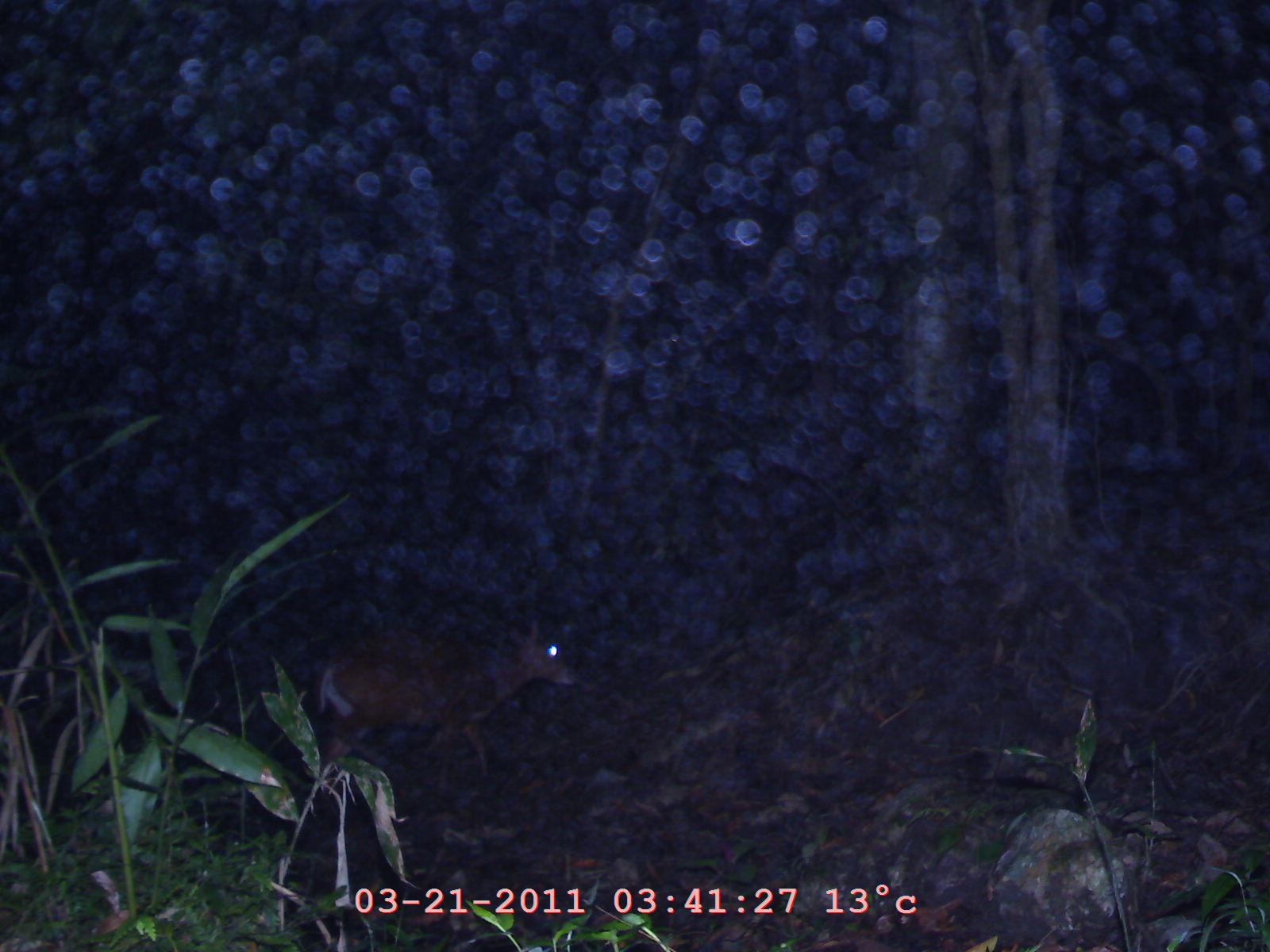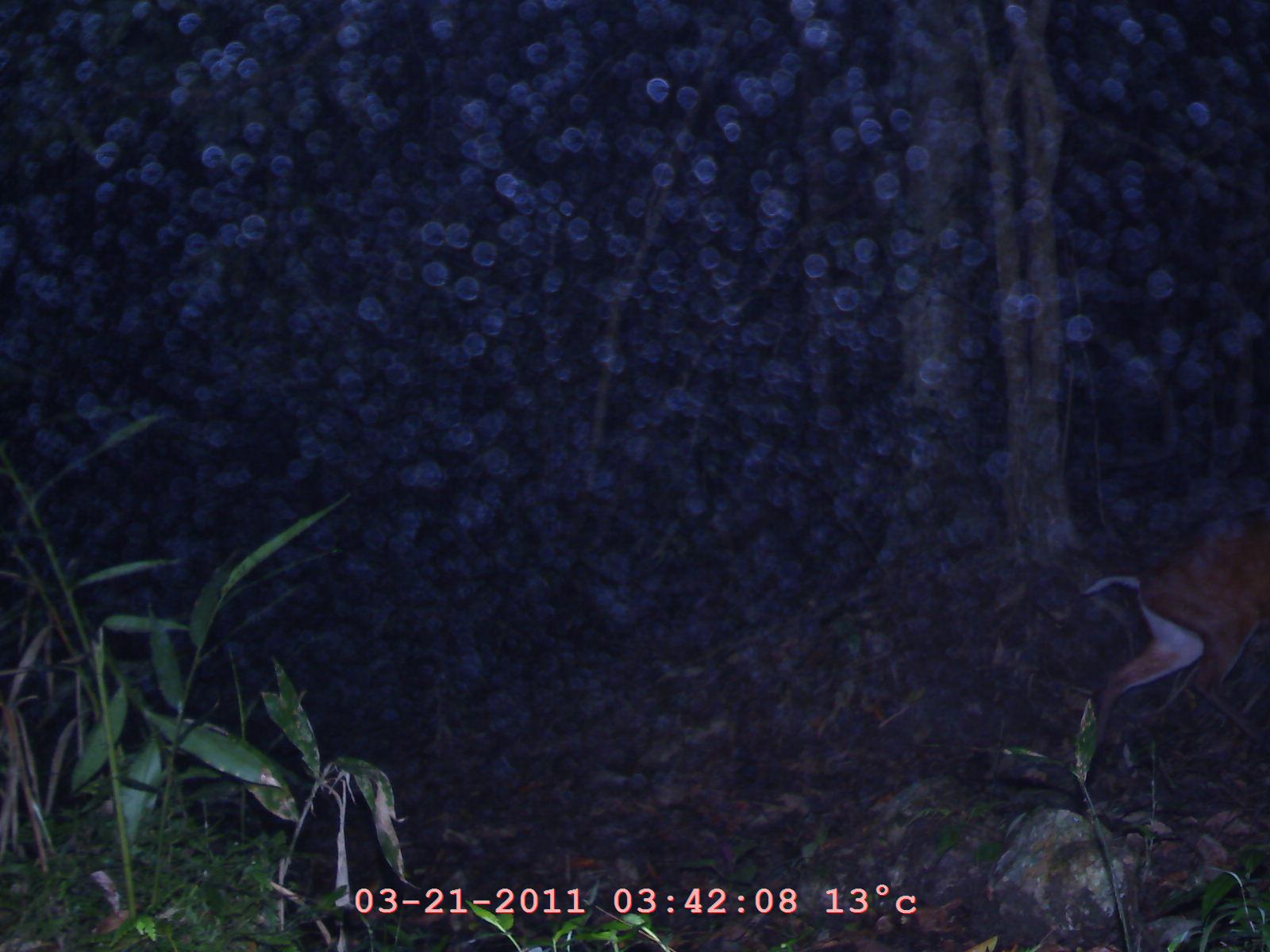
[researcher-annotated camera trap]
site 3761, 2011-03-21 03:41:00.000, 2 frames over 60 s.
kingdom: Animalia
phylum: Chordata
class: Mammalia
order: Artiodactyla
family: Cervidae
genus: Muntiacus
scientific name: Muntiacus muntjak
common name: southern red muntjac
Muntiacus muntjak (southern red muntjac), count 1, age adult.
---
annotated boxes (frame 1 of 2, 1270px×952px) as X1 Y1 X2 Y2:
muntiacus muntjak: 311 617 581 799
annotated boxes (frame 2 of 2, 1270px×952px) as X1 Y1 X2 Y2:
muntiacus muntjak: 1077 500 1270 757